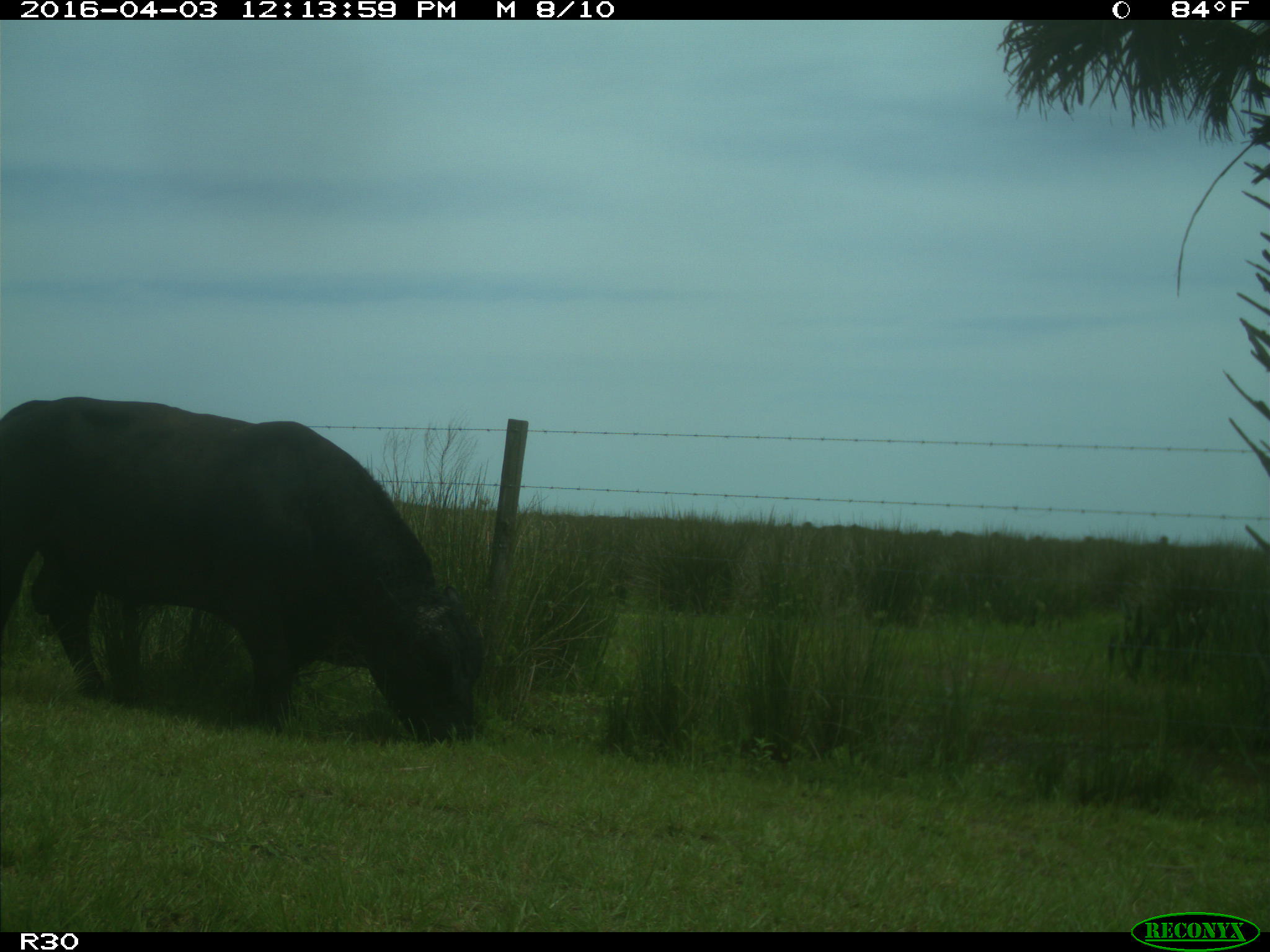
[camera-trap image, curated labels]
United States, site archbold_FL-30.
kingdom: Animalia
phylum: Chordata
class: Mammalia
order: Artiodactyla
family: Bovidae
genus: Bos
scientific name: Bos taurus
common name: domestic cow